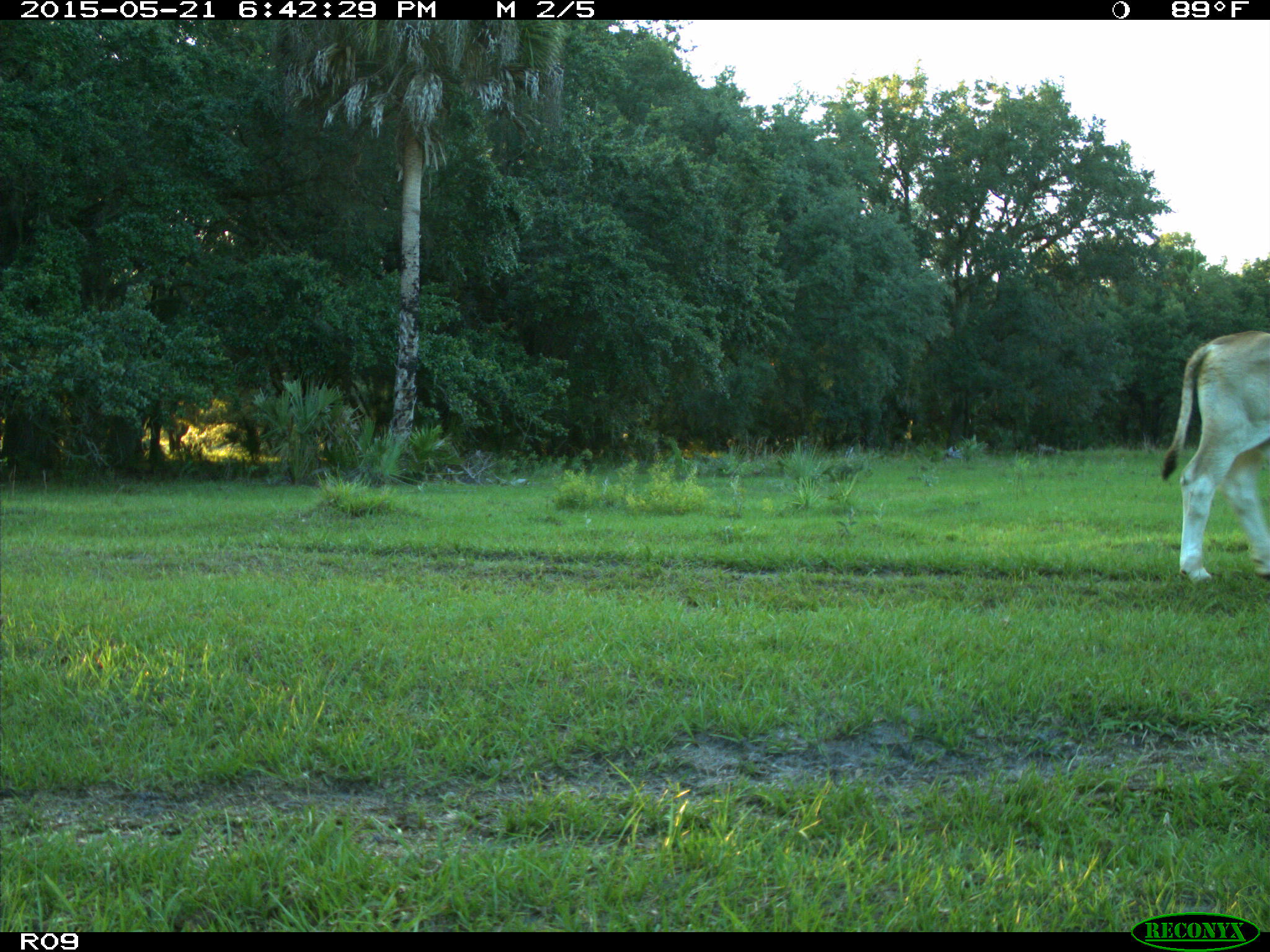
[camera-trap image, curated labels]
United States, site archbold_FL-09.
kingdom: Animalia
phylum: Chordata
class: Mammalia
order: Artiodactyla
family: Bovidae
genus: Bos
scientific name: Bos taurus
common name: domestic cow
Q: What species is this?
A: Bos taurus (domestic cow).